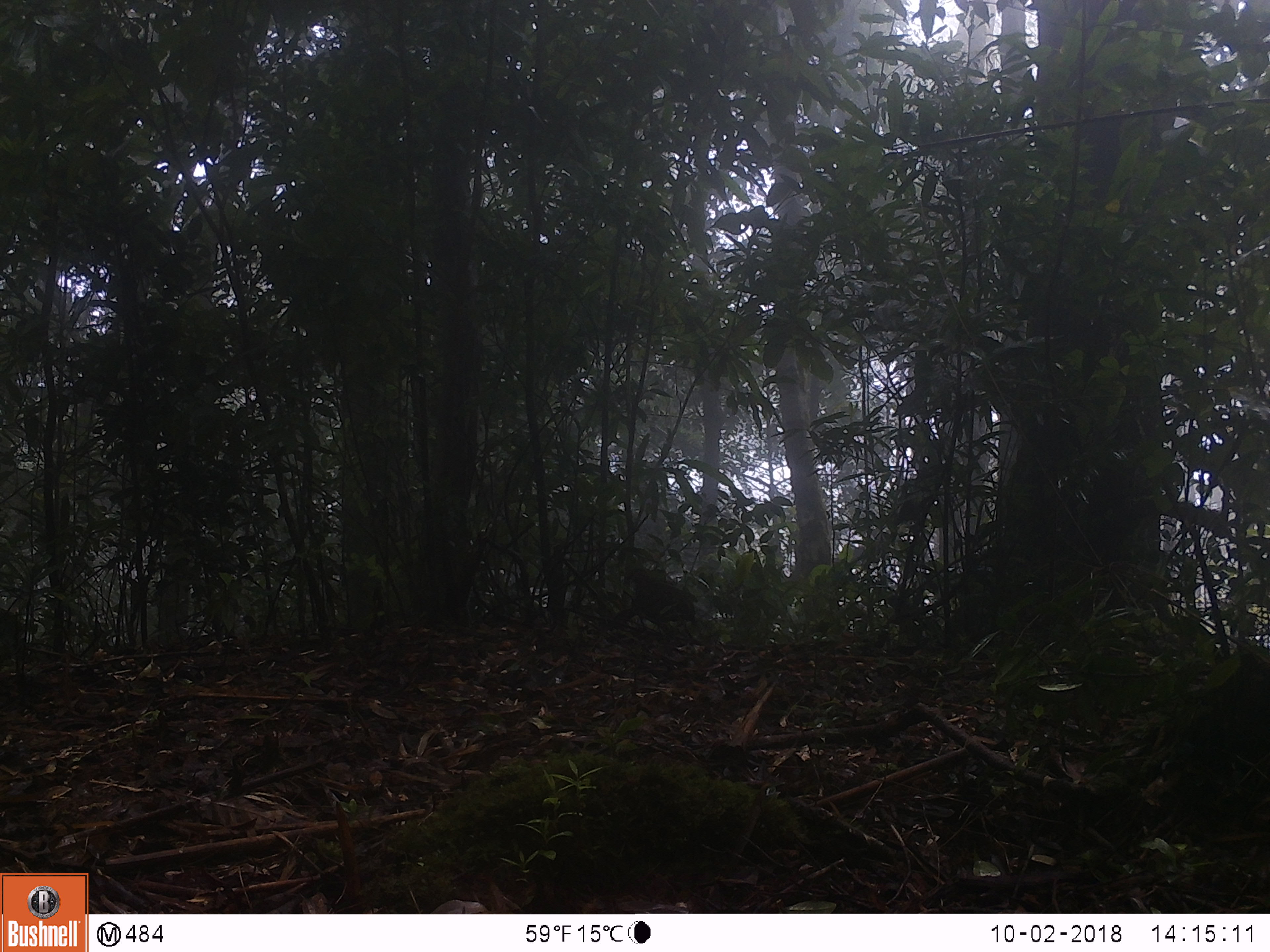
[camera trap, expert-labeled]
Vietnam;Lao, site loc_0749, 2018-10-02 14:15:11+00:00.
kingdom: Animalia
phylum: Chordata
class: Aves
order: Galliformes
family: Phasianidae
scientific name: Phasianidae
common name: partridge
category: unidentified partridge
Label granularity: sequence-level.